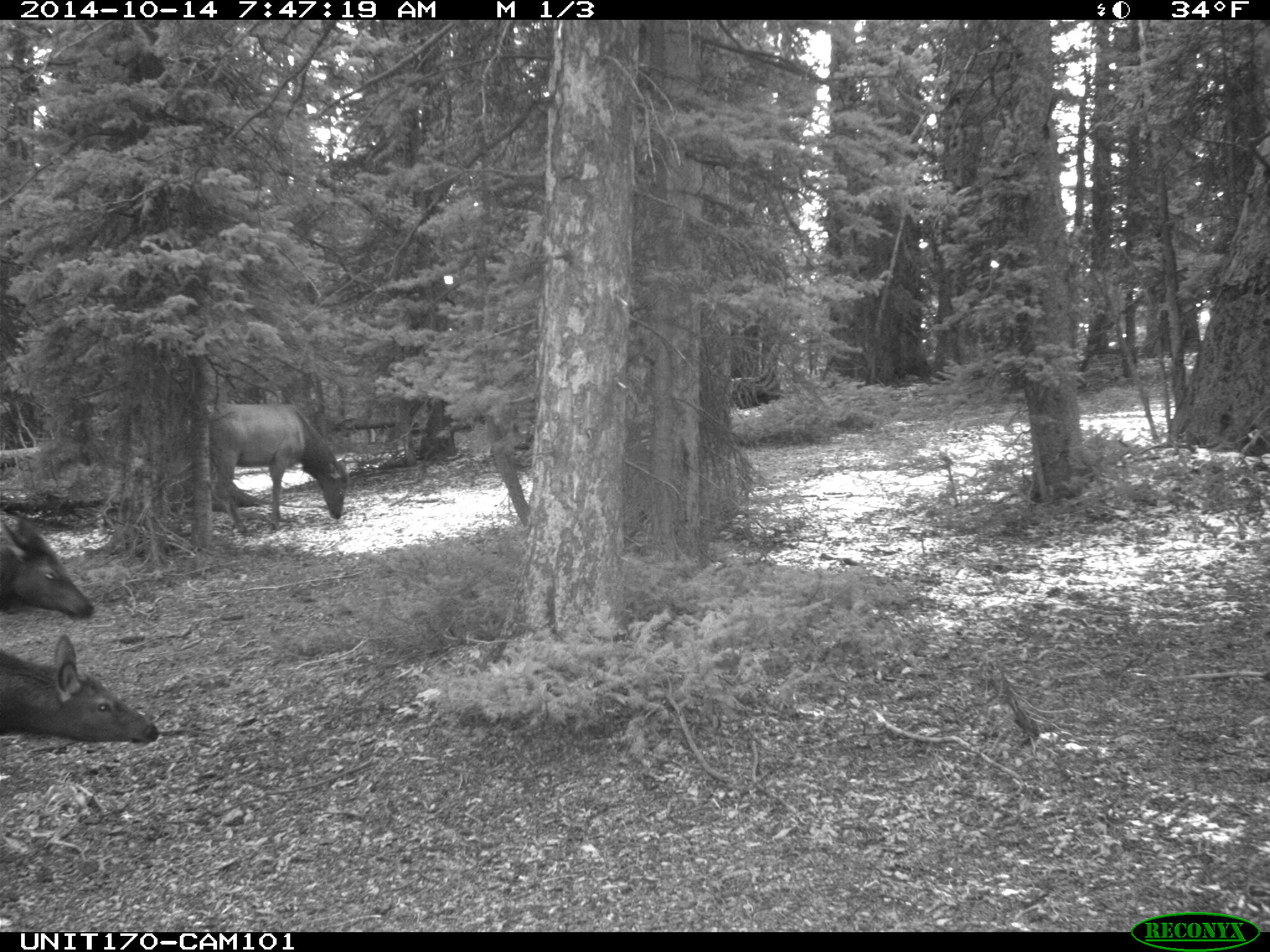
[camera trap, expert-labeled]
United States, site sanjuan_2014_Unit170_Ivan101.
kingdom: Animalia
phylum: Chordata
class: Mammalia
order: Artiodactyla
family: Cervidae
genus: Cervus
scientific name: Cervus elaphus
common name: red deer